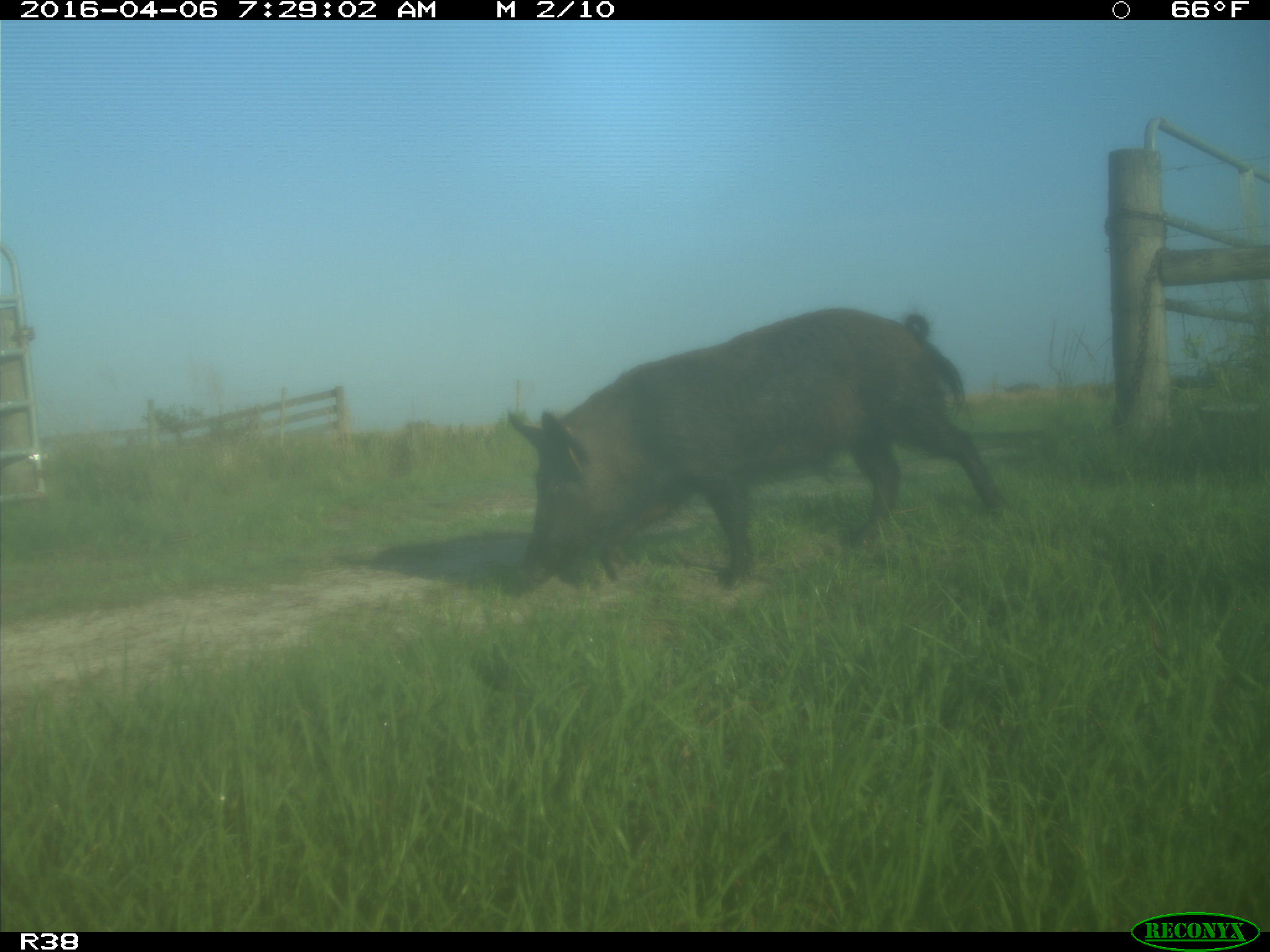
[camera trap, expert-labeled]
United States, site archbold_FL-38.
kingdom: Animalia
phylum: Chordata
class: Mammalia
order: Artiodactyla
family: Suidae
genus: Sus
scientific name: Sus scrofa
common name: wild boar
Sus scrofa (wild boar).